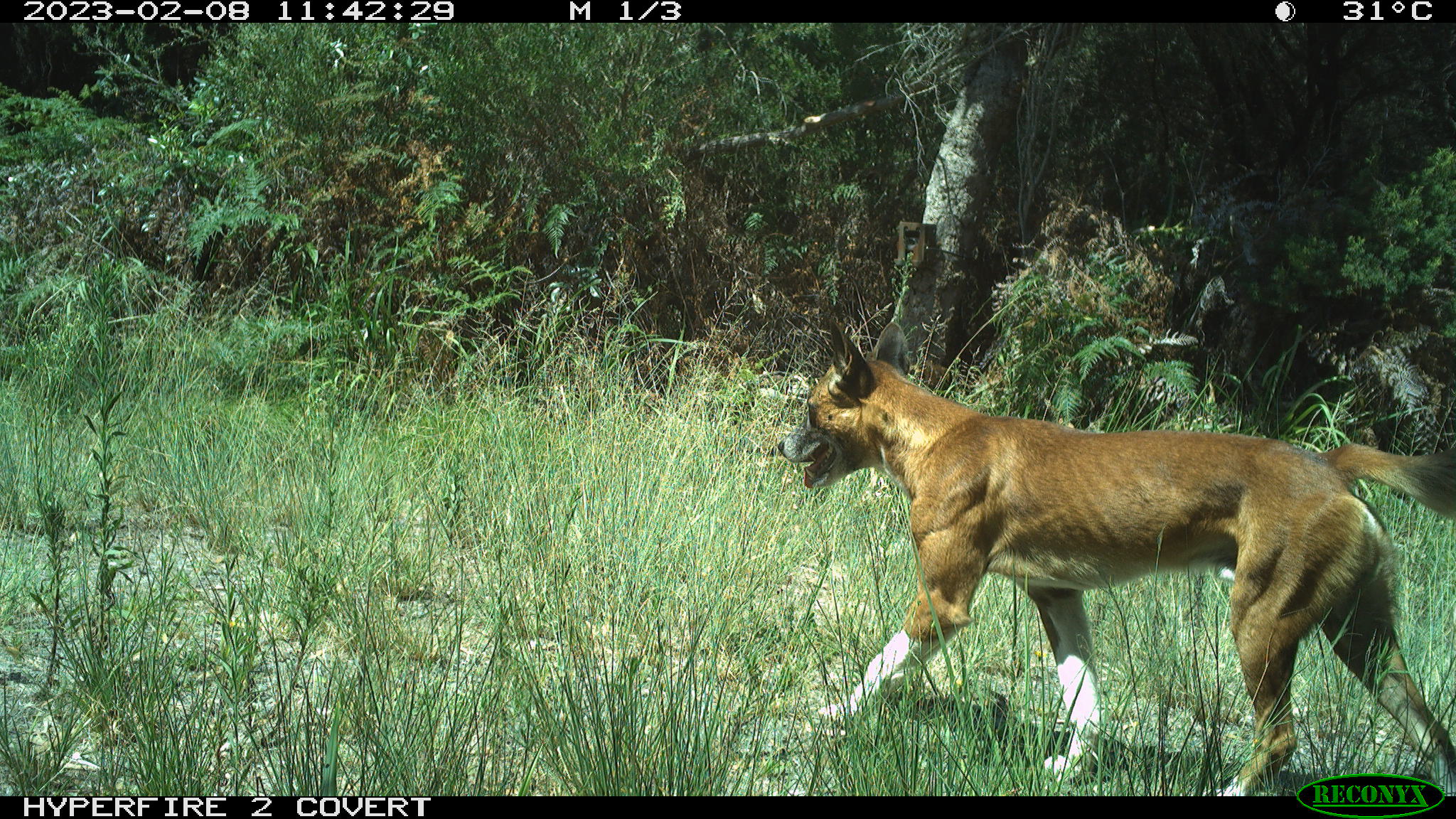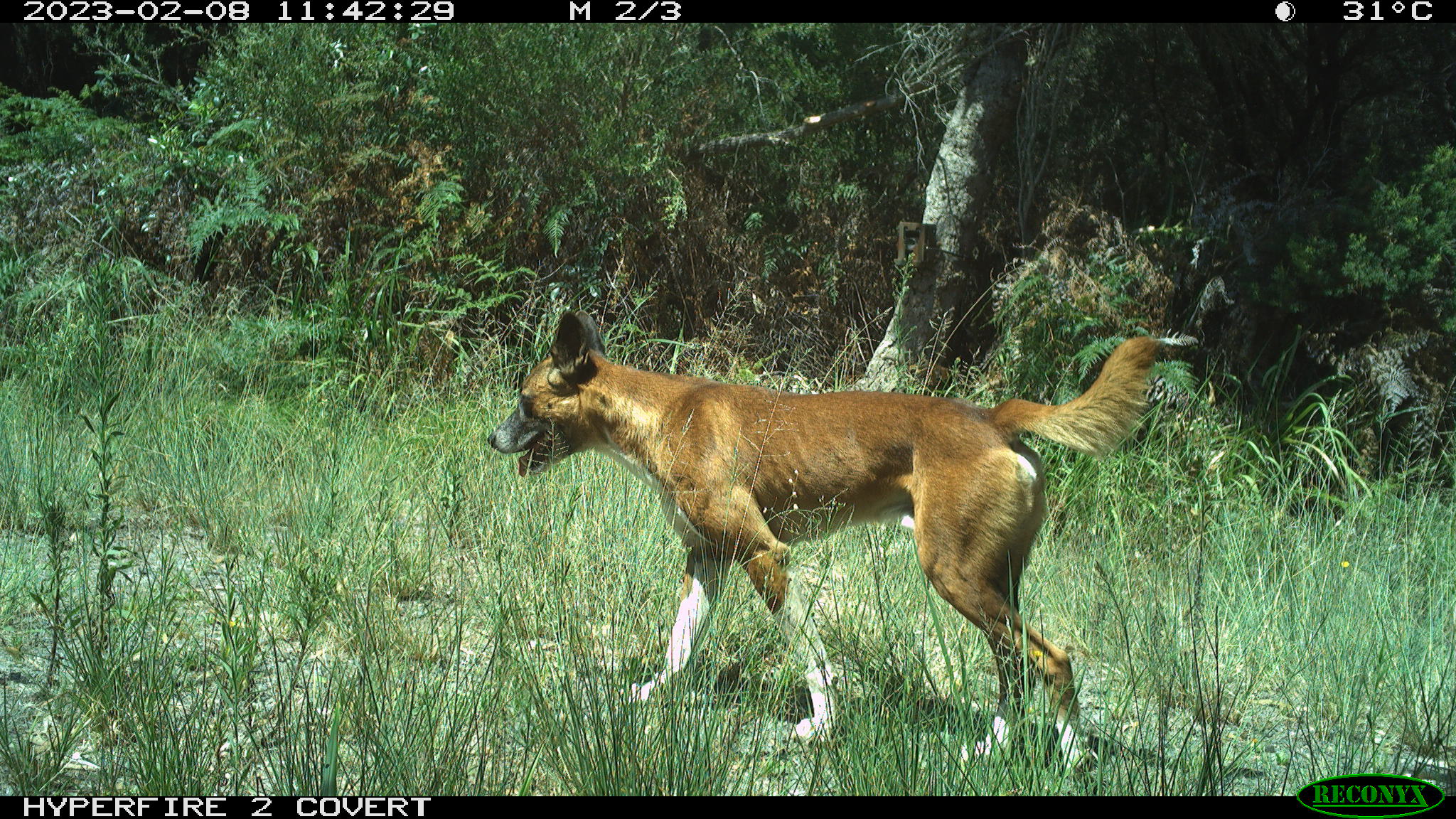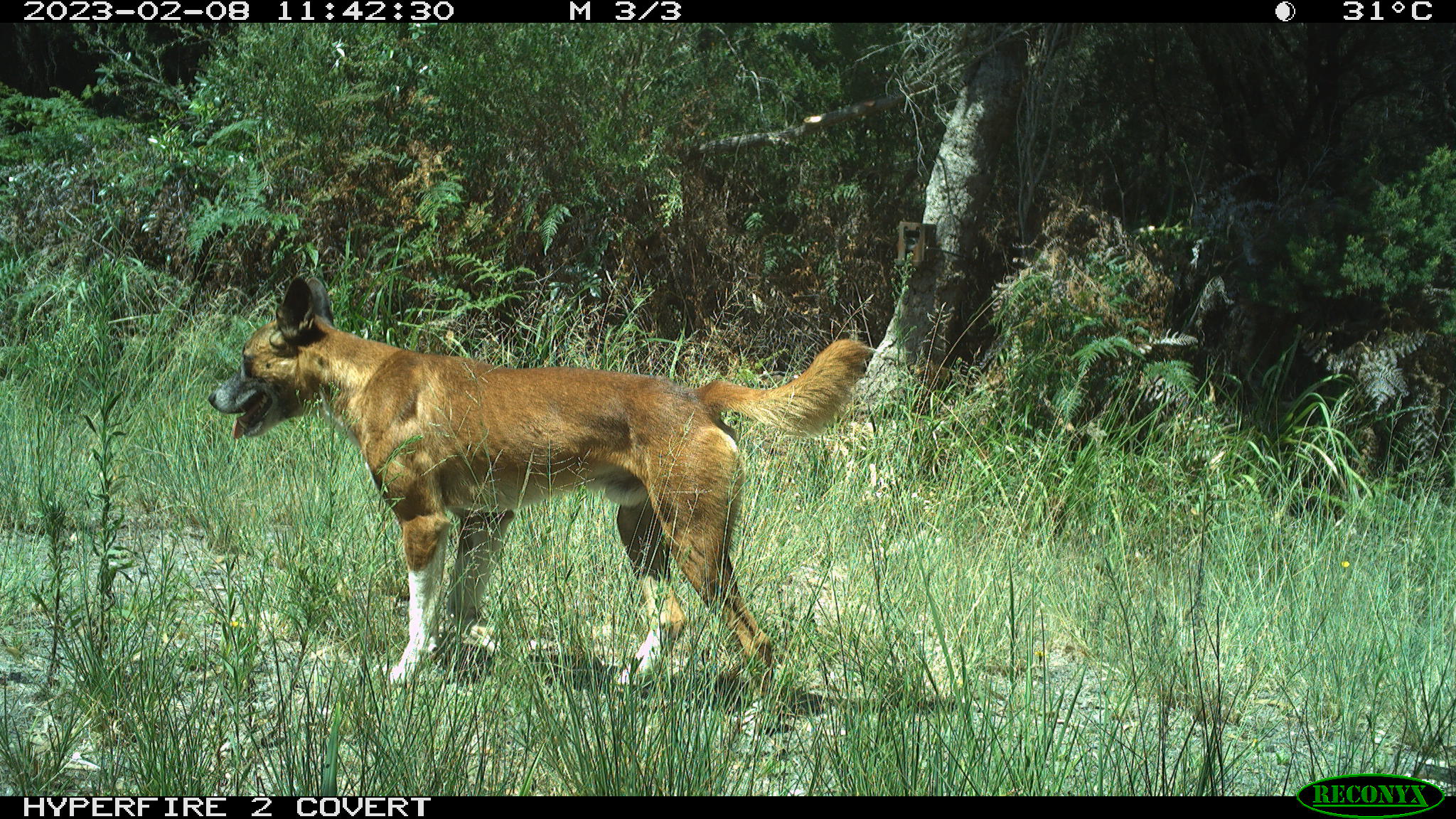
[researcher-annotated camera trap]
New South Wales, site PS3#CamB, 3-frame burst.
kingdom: Animalia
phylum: Chordata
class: Mammalia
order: Carnivora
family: Canidae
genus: Canis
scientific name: Canis familiaris dingo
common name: dingo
Dingo (Canis familiaris dingo).